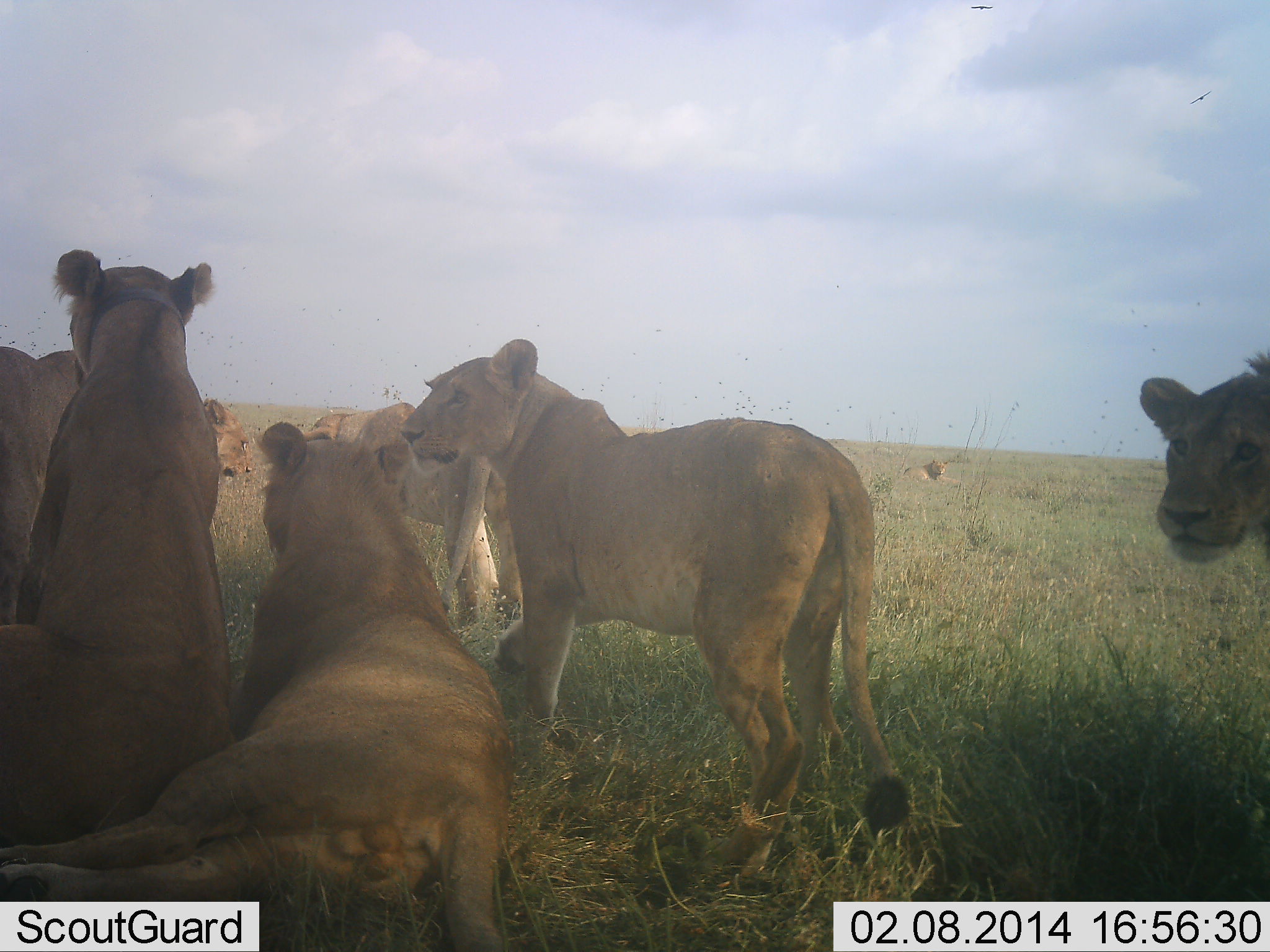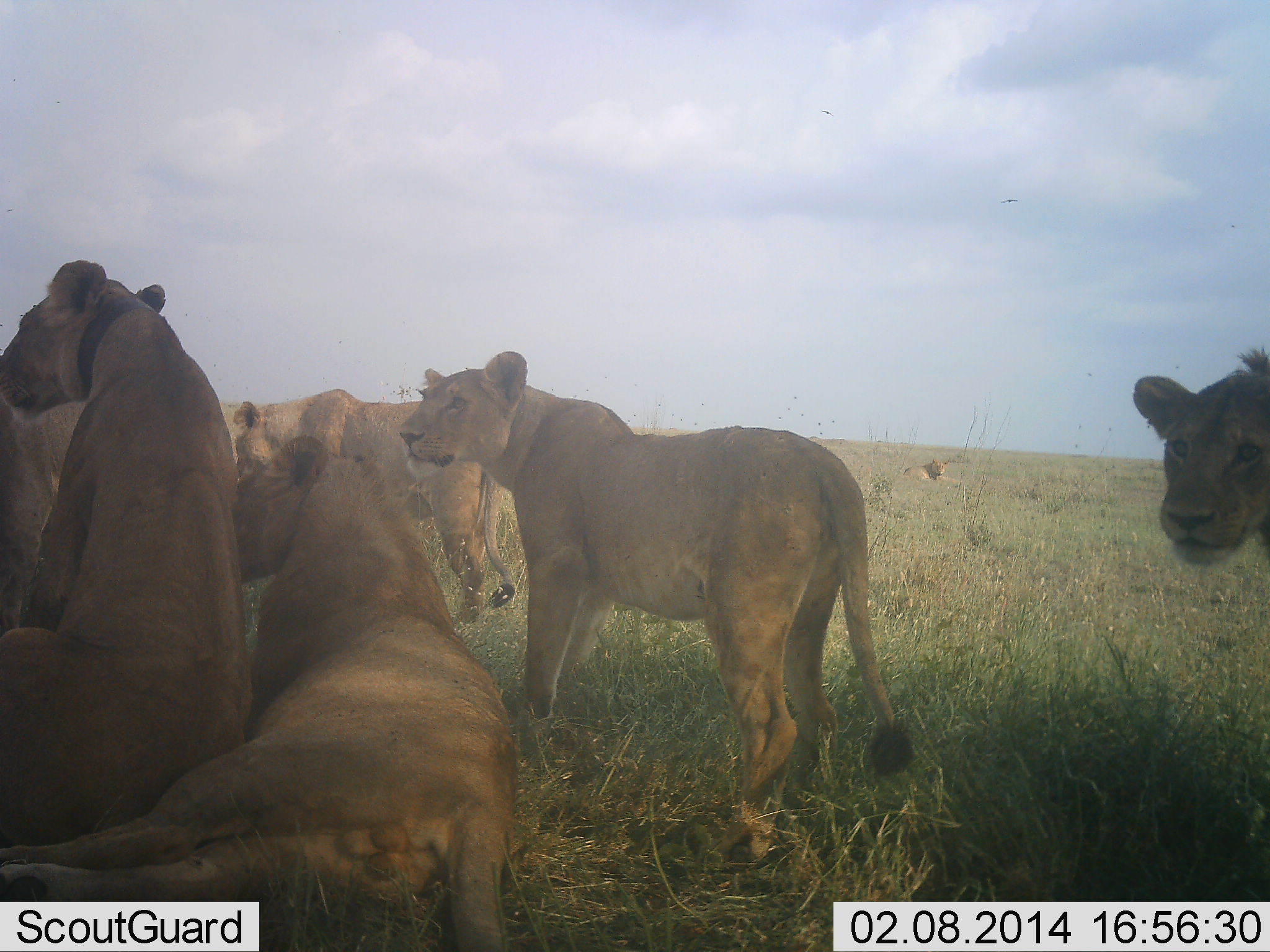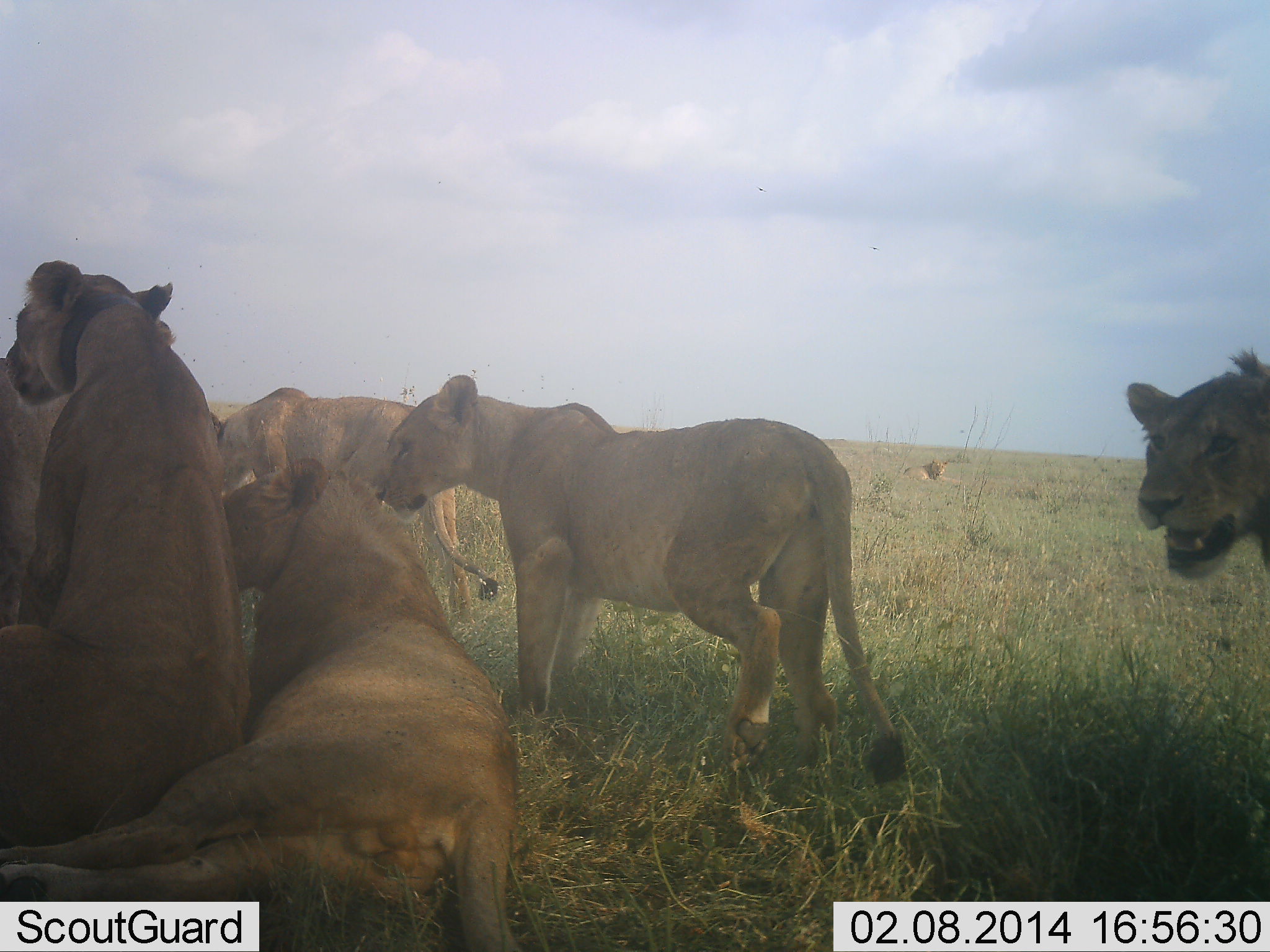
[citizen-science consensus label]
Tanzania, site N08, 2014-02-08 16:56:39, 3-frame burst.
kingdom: Animalia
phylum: Chordata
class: Mammalia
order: Carnivora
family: Felidae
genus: Panthera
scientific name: Panthera leo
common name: lion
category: lionfemale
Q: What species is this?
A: Lionfemale (lion) (Panthera leo).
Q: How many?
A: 6.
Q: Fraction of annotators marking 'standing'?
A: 82%.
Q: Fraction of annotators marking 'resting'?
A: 91%.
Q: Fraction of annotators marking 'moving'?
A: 18%.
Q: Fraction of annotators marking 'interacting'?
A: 18%.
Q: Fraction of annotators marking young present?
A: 0%.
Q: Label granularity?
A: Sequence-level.